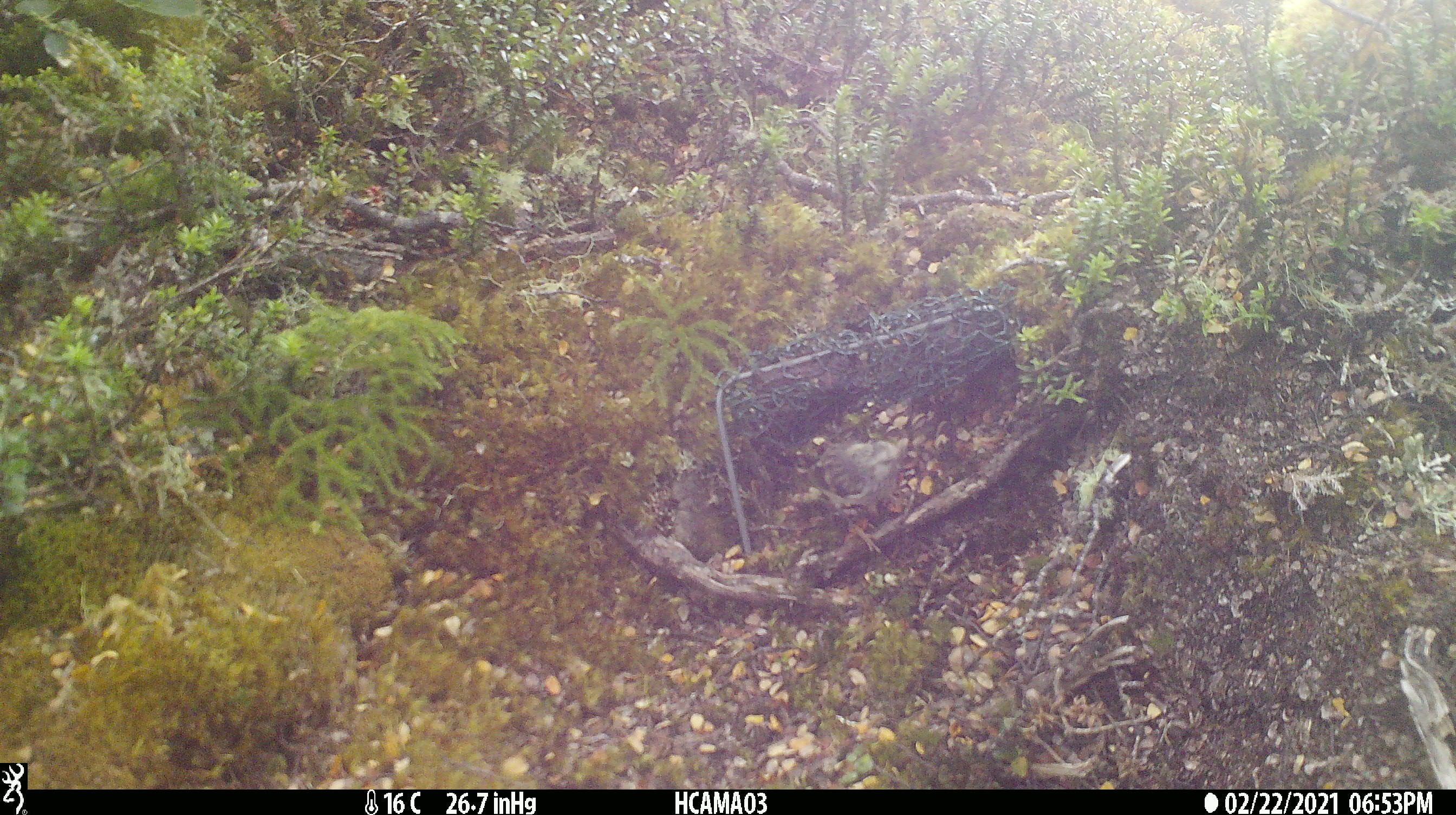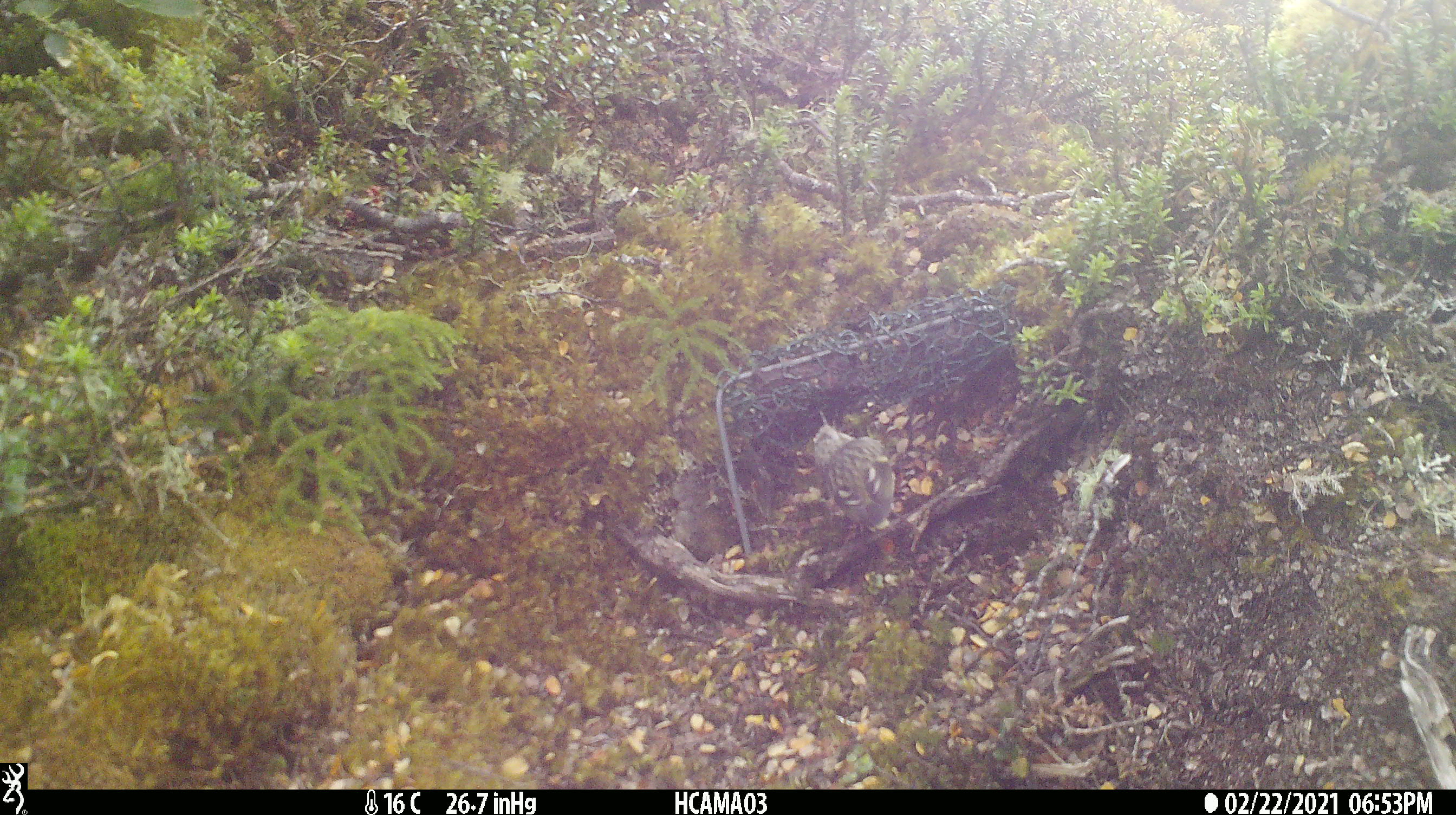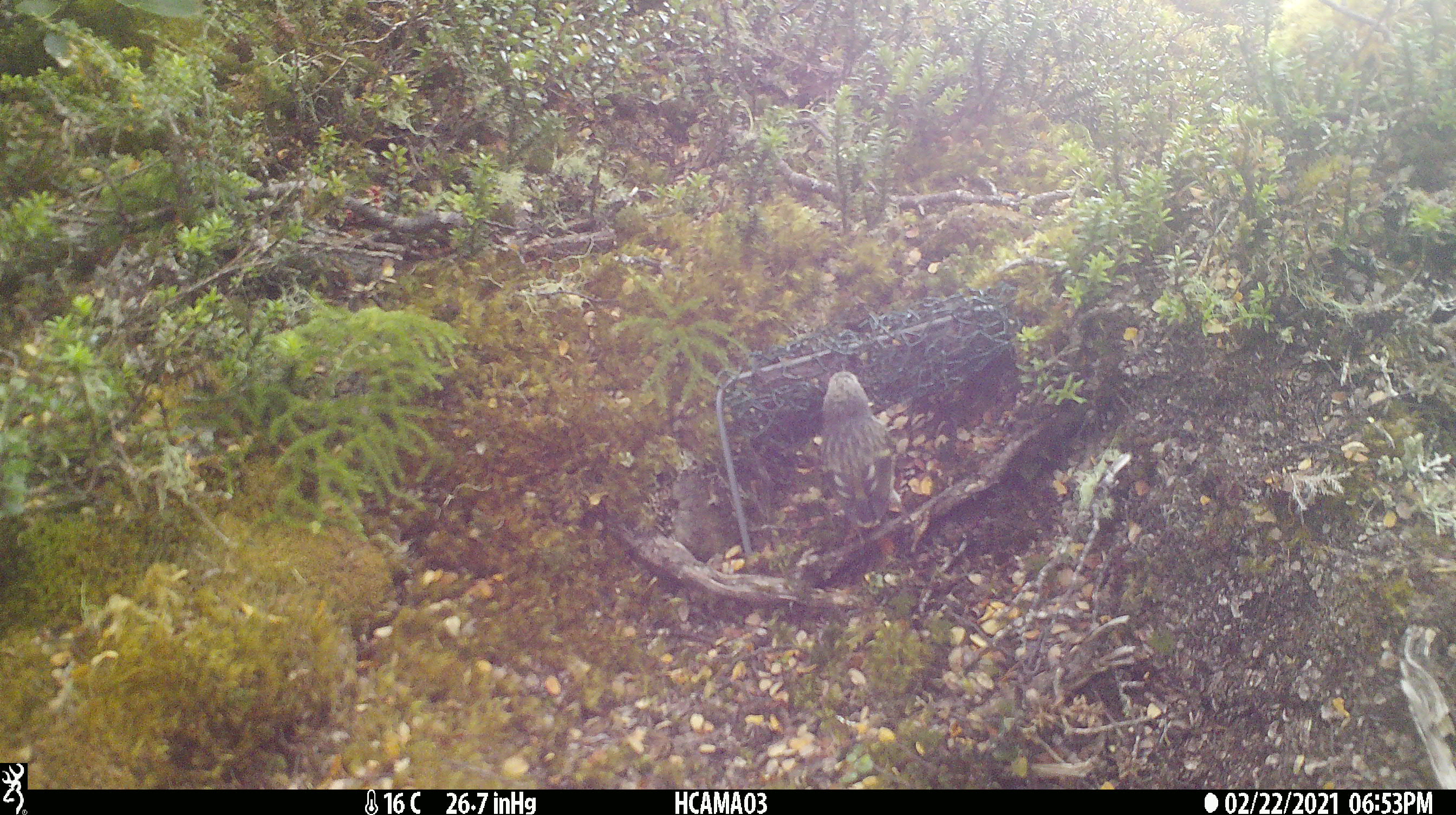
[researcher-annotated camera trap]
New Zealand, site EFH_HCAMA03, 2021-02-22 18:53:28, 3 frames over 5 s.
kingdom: Animalia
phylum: Chordata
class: Aves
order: Passeriformes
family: Acanthisittidae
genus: Acanthisitta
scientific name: Acanthisitta chloris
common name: rifleman